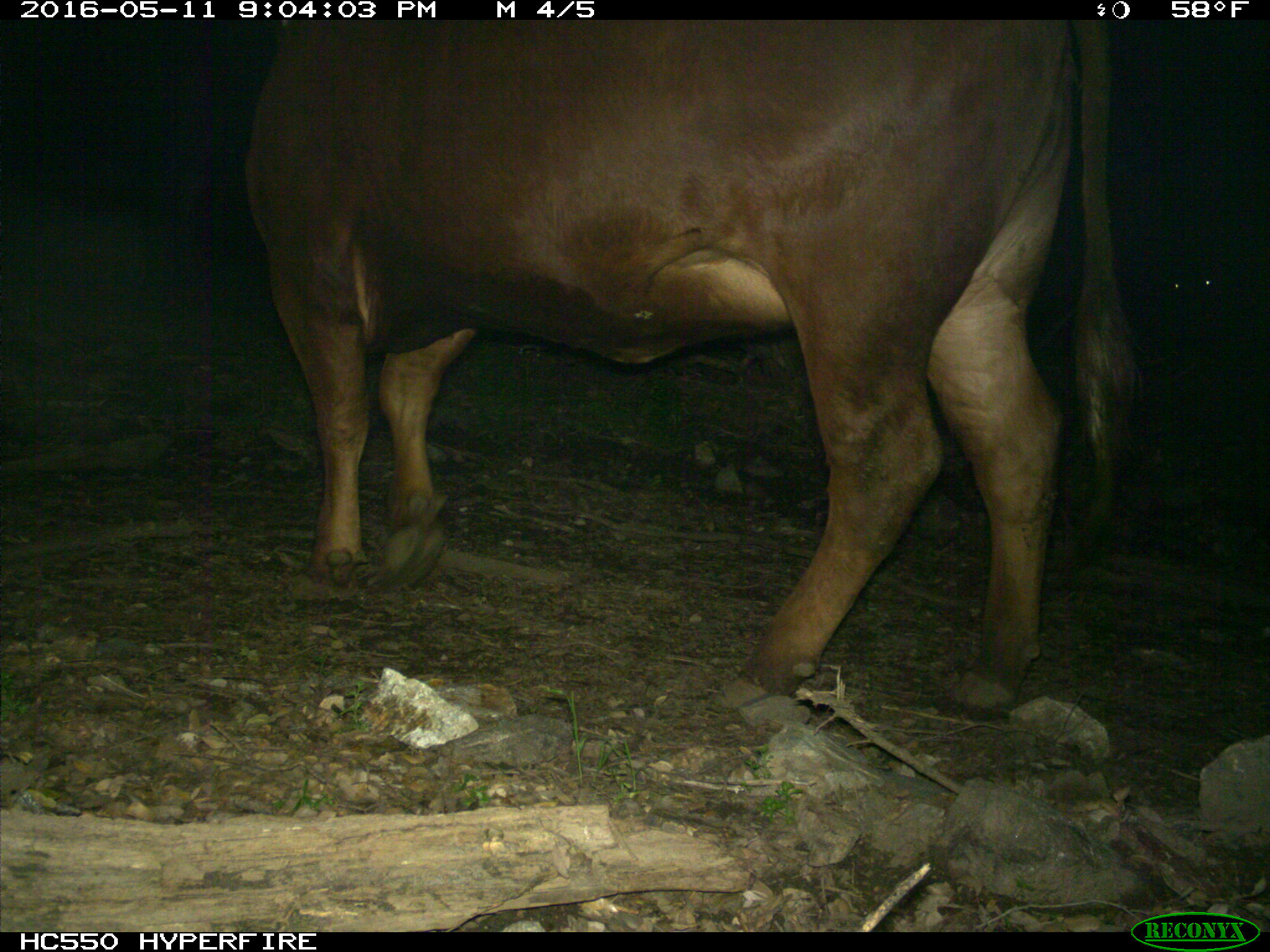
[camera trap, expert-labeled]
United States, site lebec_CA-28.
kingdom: Animalia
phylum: Chordata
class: Mammalia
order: Artiodactyla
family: Bovidae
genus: Bos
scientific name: Bos taurus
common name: domestic cow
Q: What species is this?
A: Bos taurus (domestic cow).